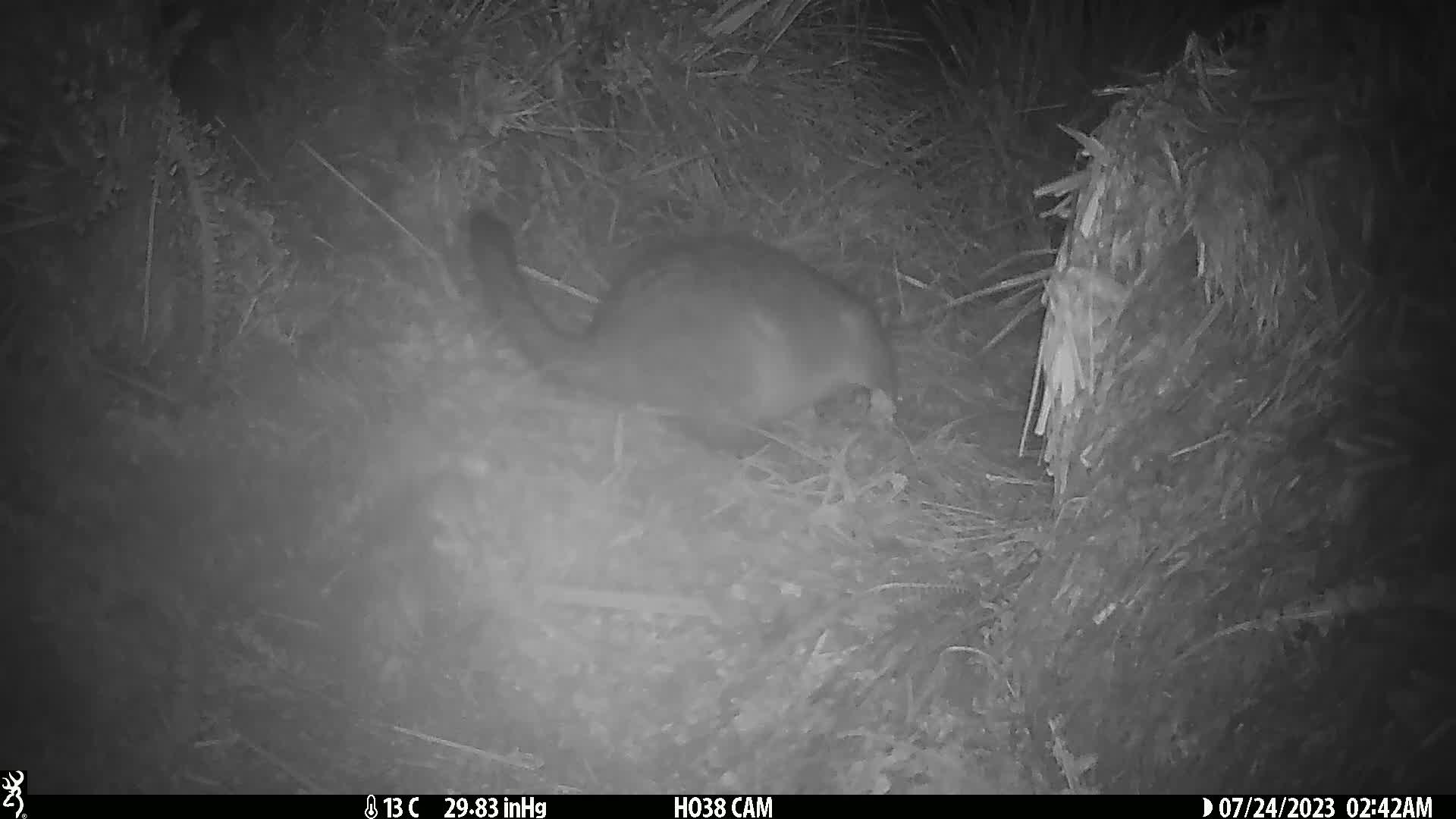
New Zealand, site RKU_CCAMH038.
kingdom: Animalia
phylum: Chordata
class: Mammalia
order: Diprotodontia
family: Phalangeridae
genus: Trichosurus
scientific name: Trichosurus vulpecula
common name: common brushtail possum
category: possum